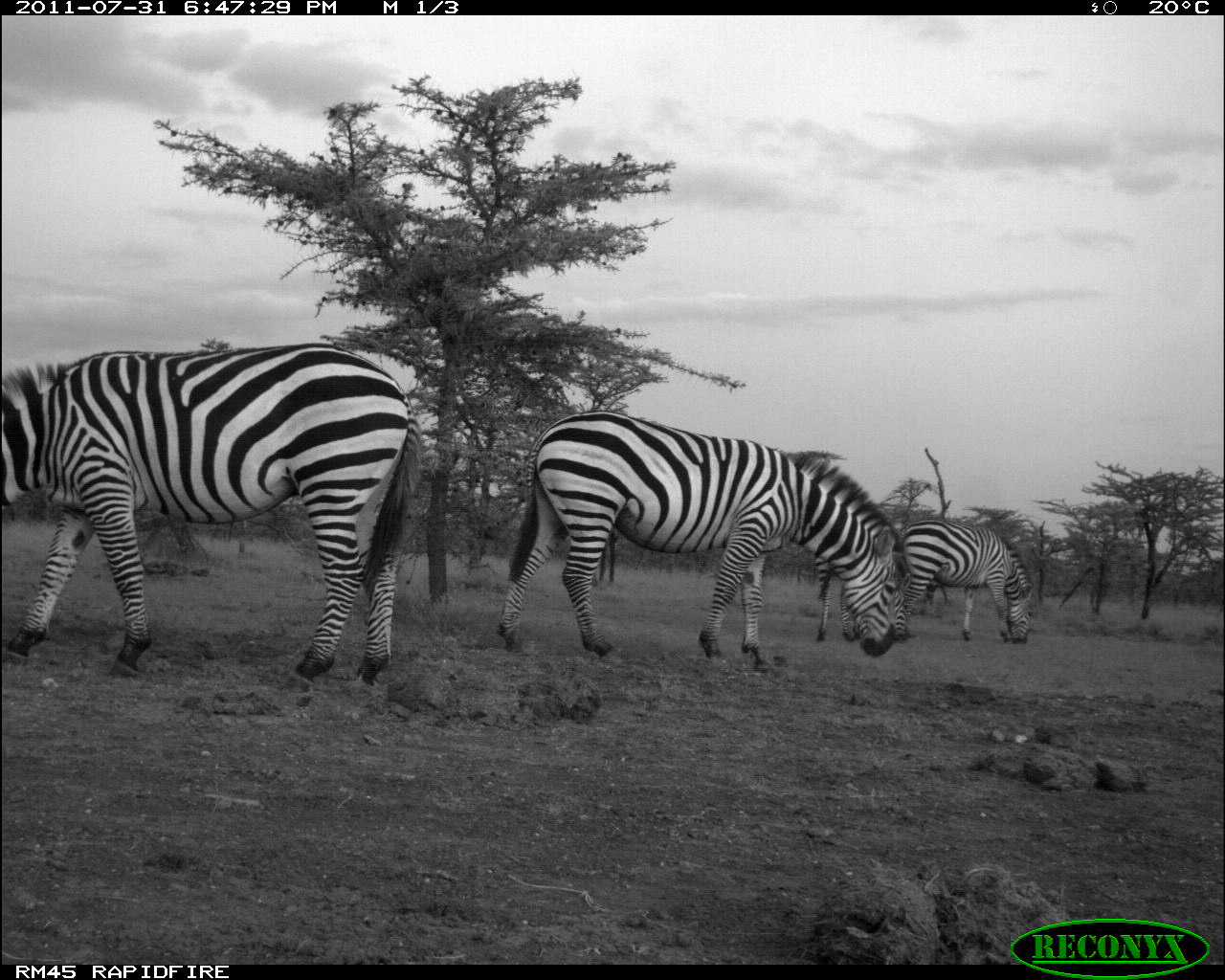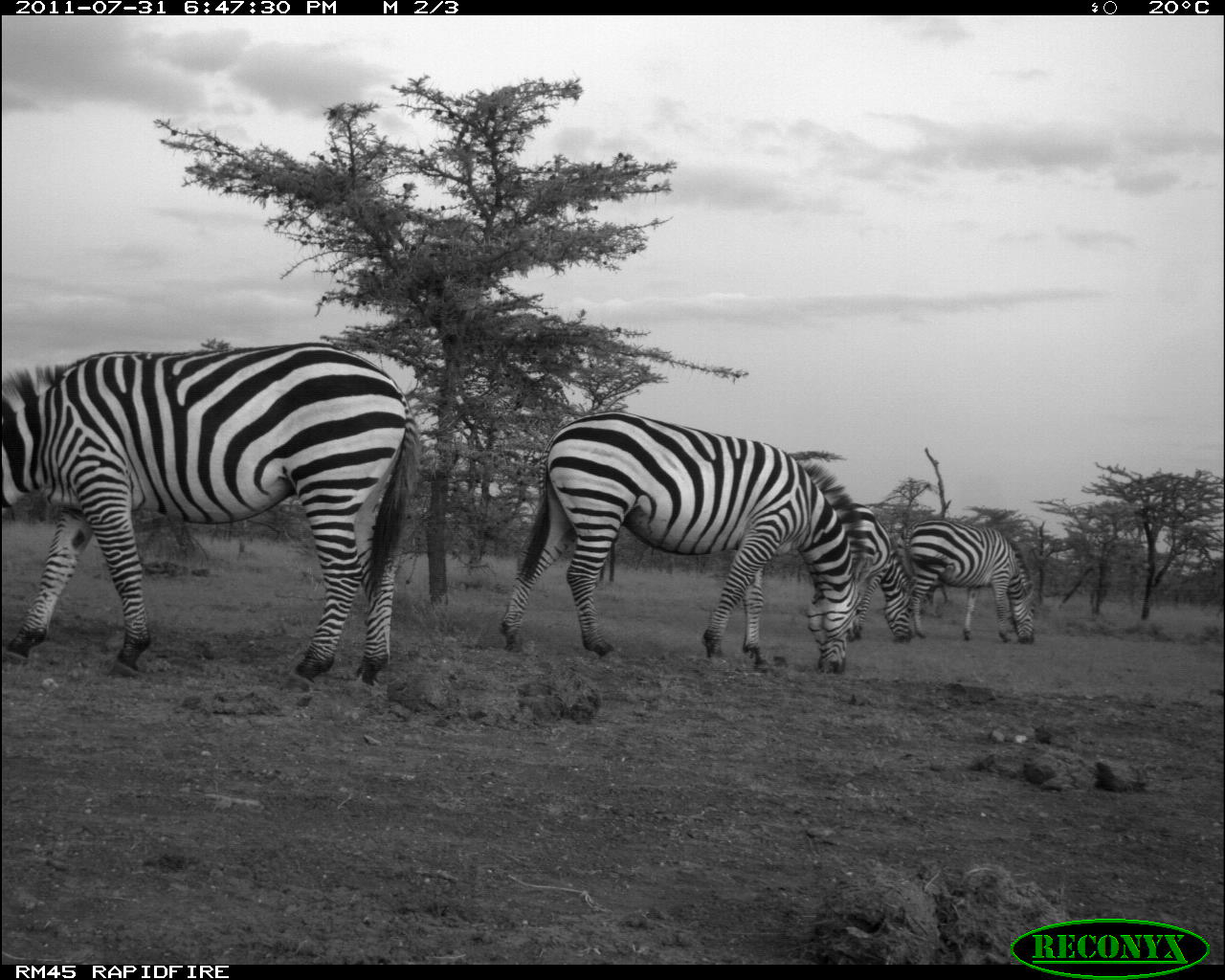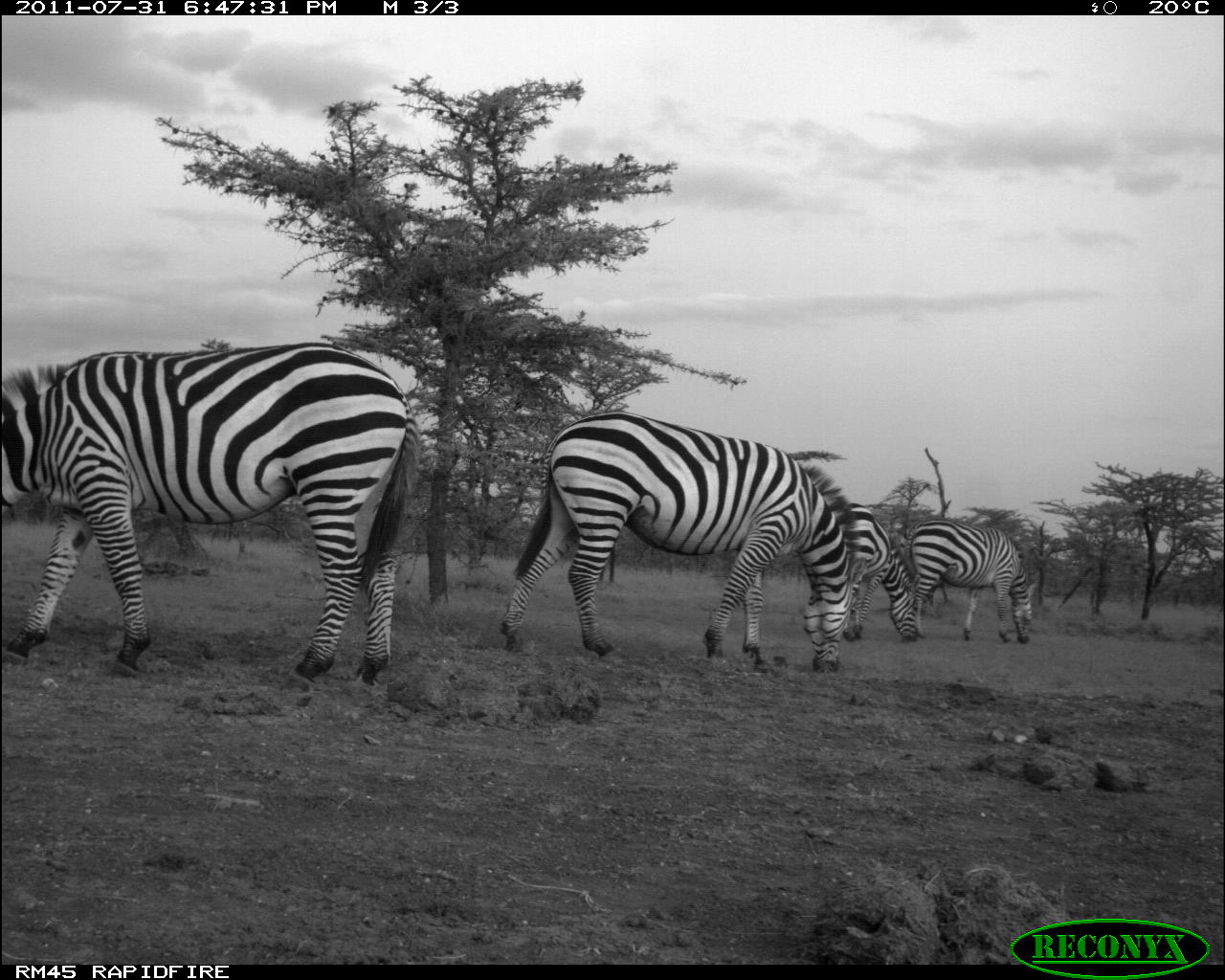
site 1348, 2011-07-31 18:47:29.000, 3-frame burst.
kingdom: Animalia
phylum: Chordata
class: Mammalia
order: Perissodactyla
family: Equidae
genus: Equus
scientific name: Equus quagga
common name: plains zebra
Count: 4.